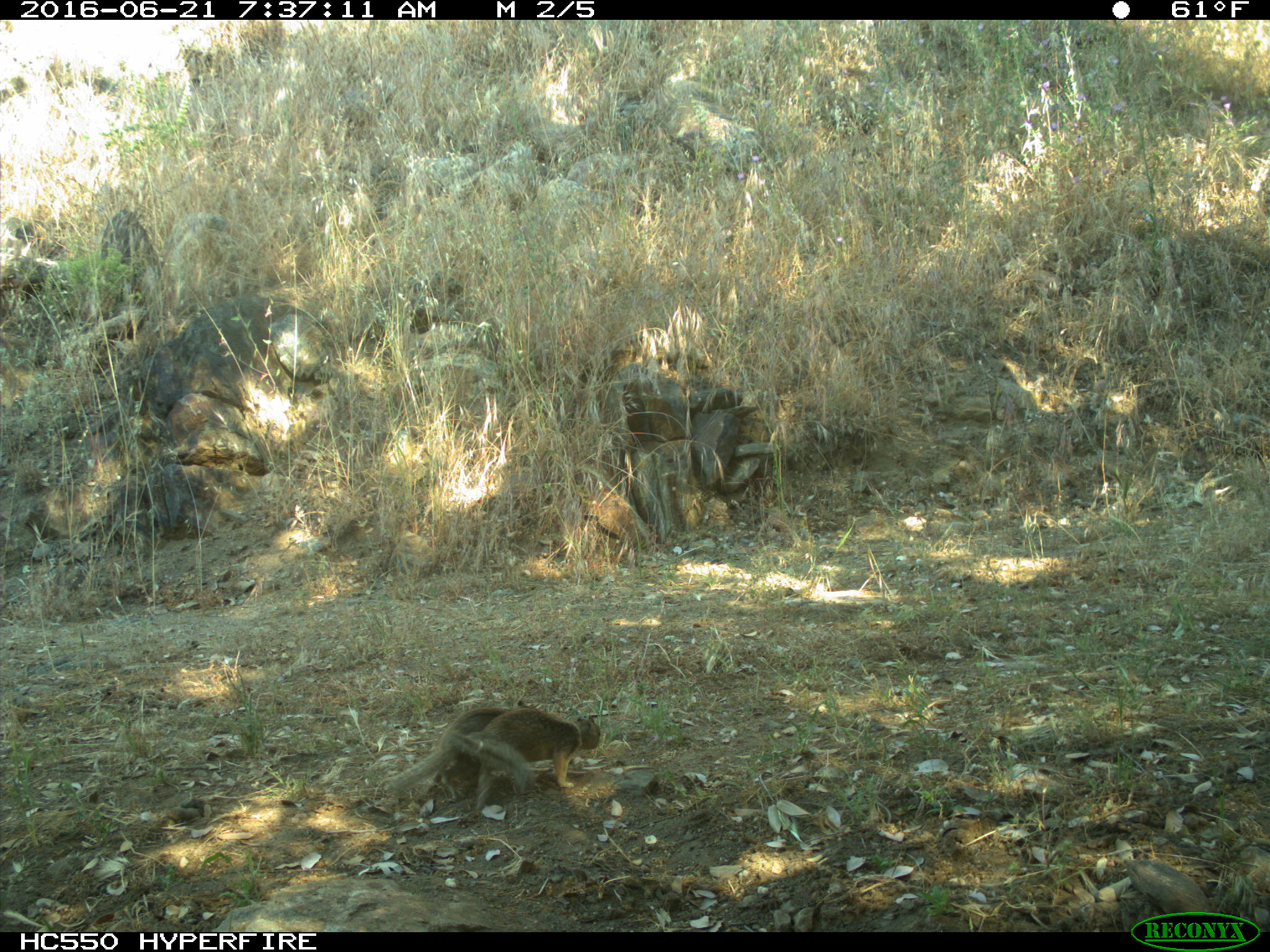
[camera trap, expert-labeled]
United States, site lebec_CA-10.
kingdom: Animalia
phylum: Chordata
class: Mammalia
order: Rodentia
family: Sciuridae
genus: Otospermophilus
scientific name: Otospermophilus beecheyi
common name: california ground squirrel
Otospermophilus beecheyi (california ground squirrel).